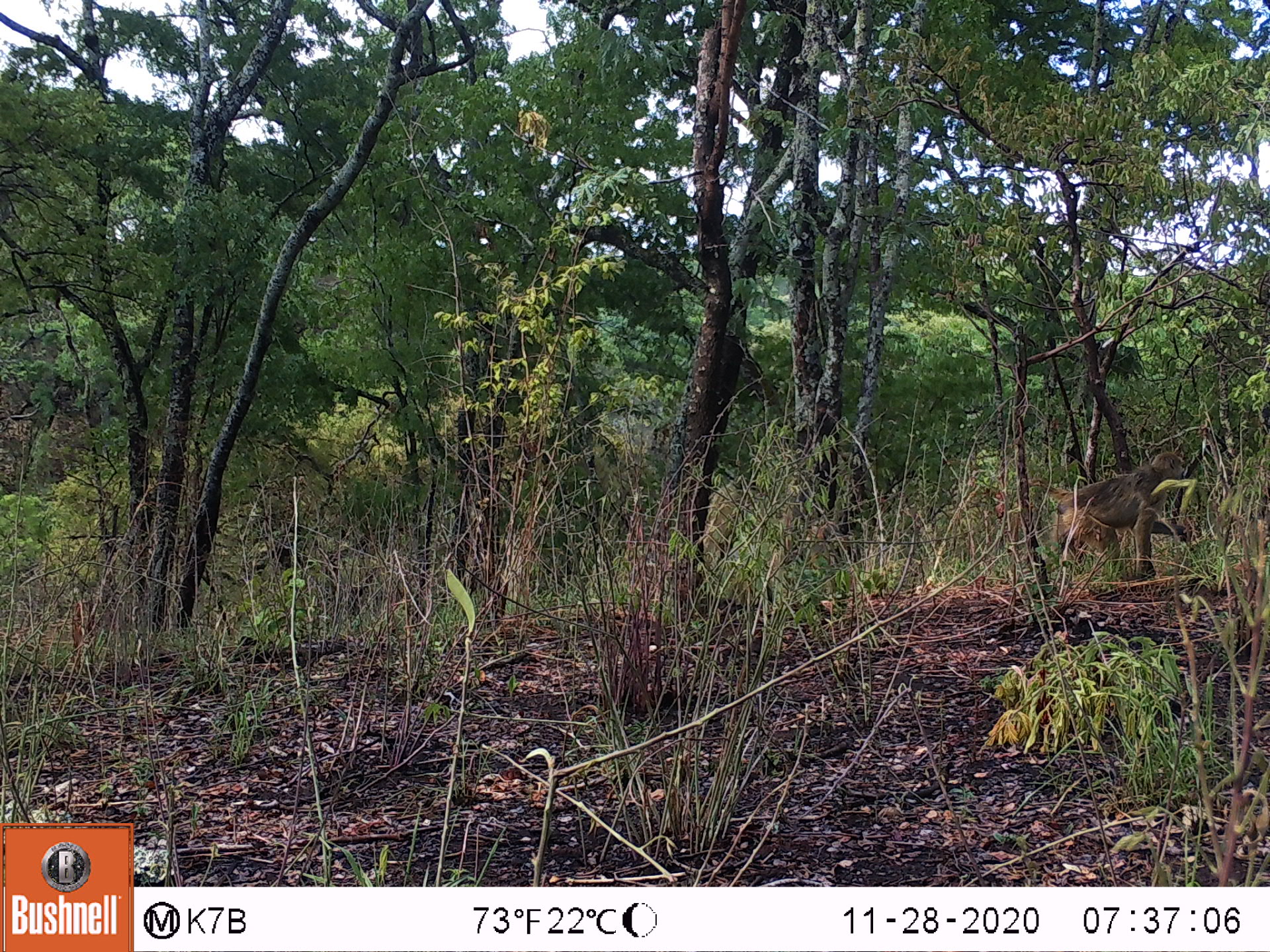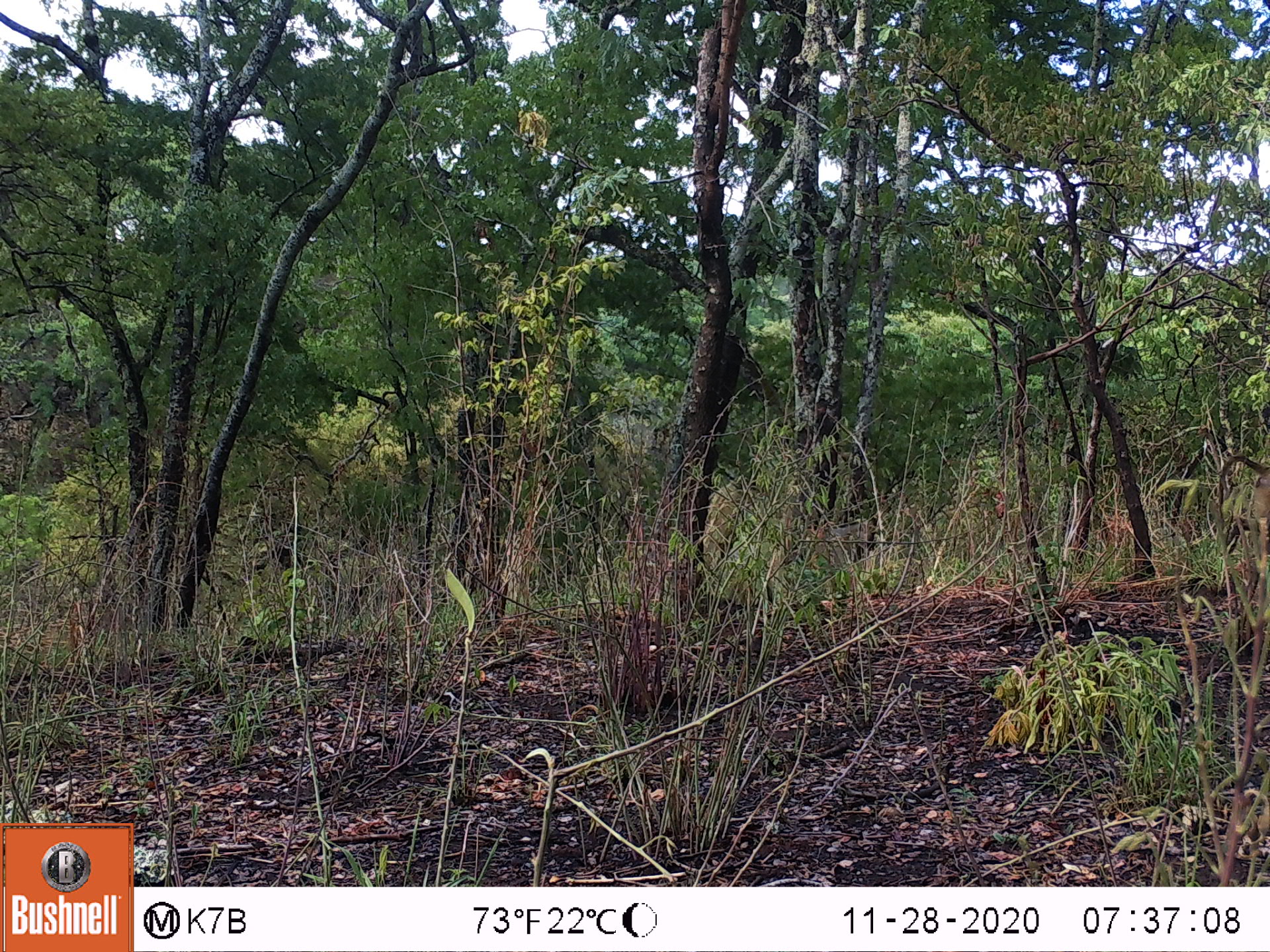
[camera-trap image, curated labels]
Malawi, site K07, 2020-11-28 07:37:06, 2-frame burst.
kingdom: Animalia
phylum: Chordata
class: Mammalia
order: Primates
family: Cercopithecidae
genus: Papio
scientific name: Papio cynocephalus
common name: yellow baboon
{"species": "yellow baboon (Papio cynocephalus)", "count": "1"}